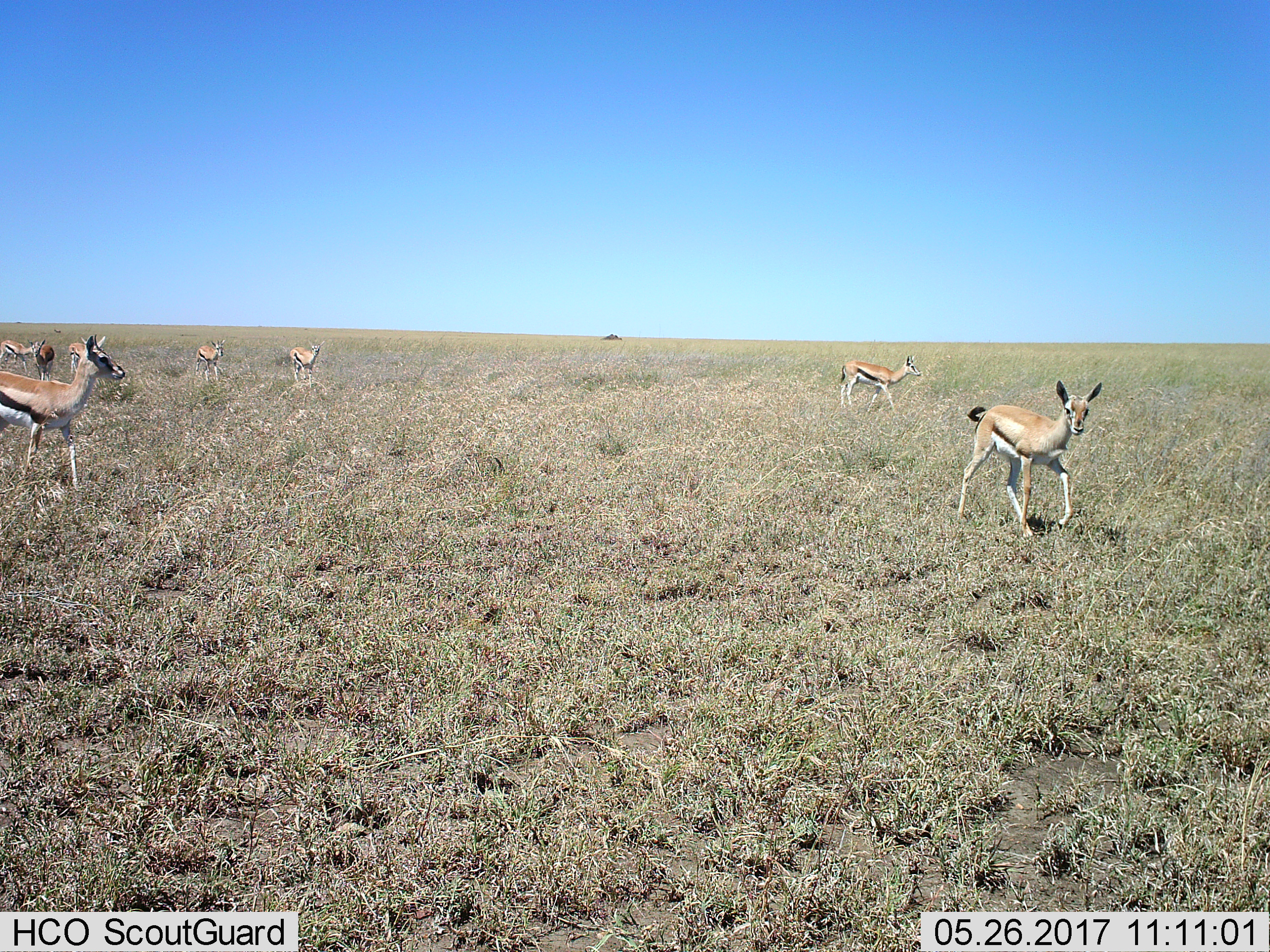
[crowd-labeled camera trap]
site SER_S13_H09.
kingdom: Animalia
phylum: Chordata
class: Mammalia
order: Artiodactyla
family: Bovidae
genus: Eudorcas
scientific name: Eudorcas thomsonii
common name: thomson's gazelle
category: gazellethomsons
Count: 8.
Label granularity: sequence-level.